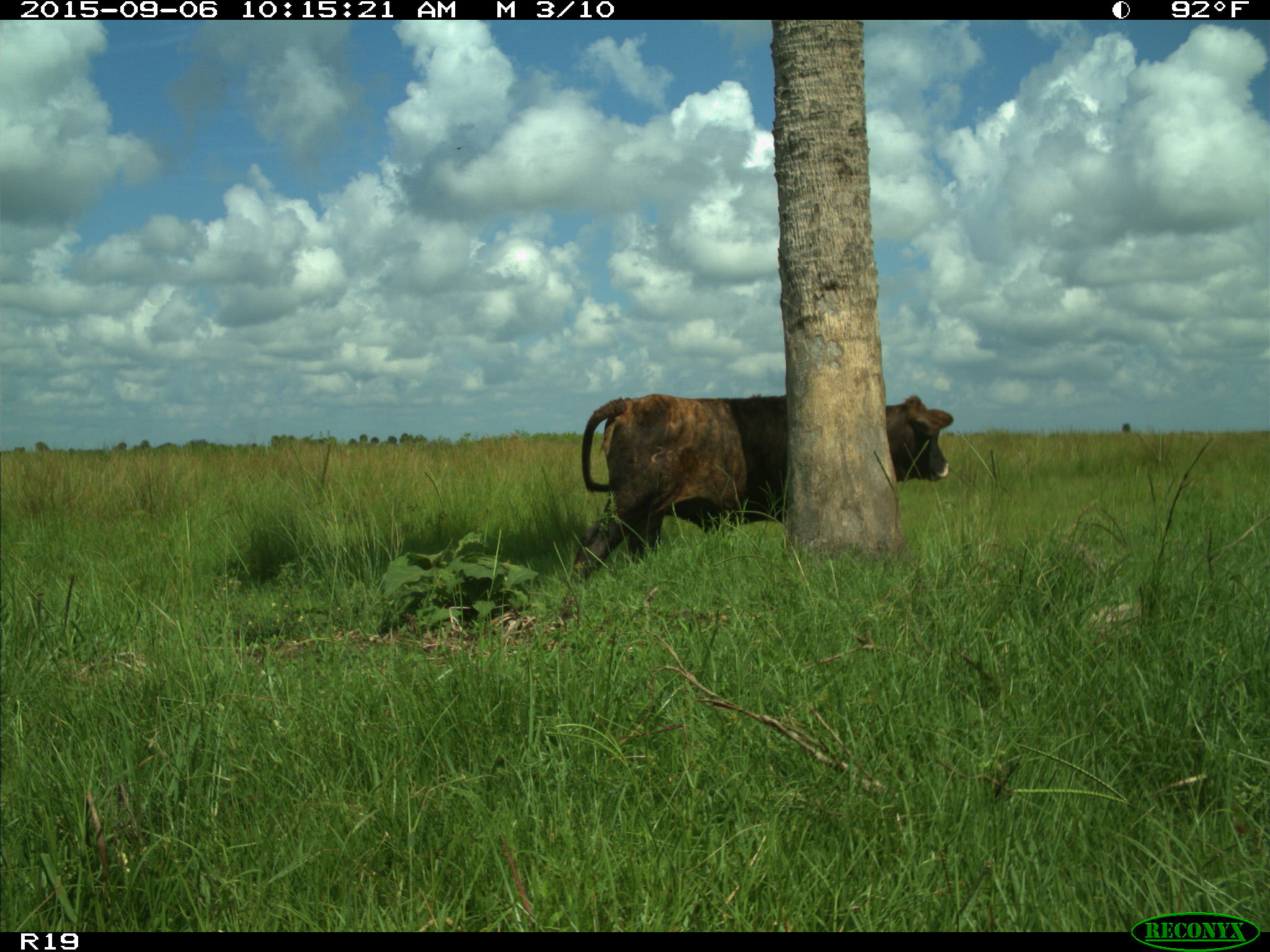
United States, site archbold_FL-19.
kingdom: Animalia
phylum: Chordata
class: Mammalia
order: Artiodactyla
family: Bovidae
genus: Bos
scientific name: Bos taurus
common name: domestic cow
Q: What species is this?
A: Bos taurus (domestic cow).